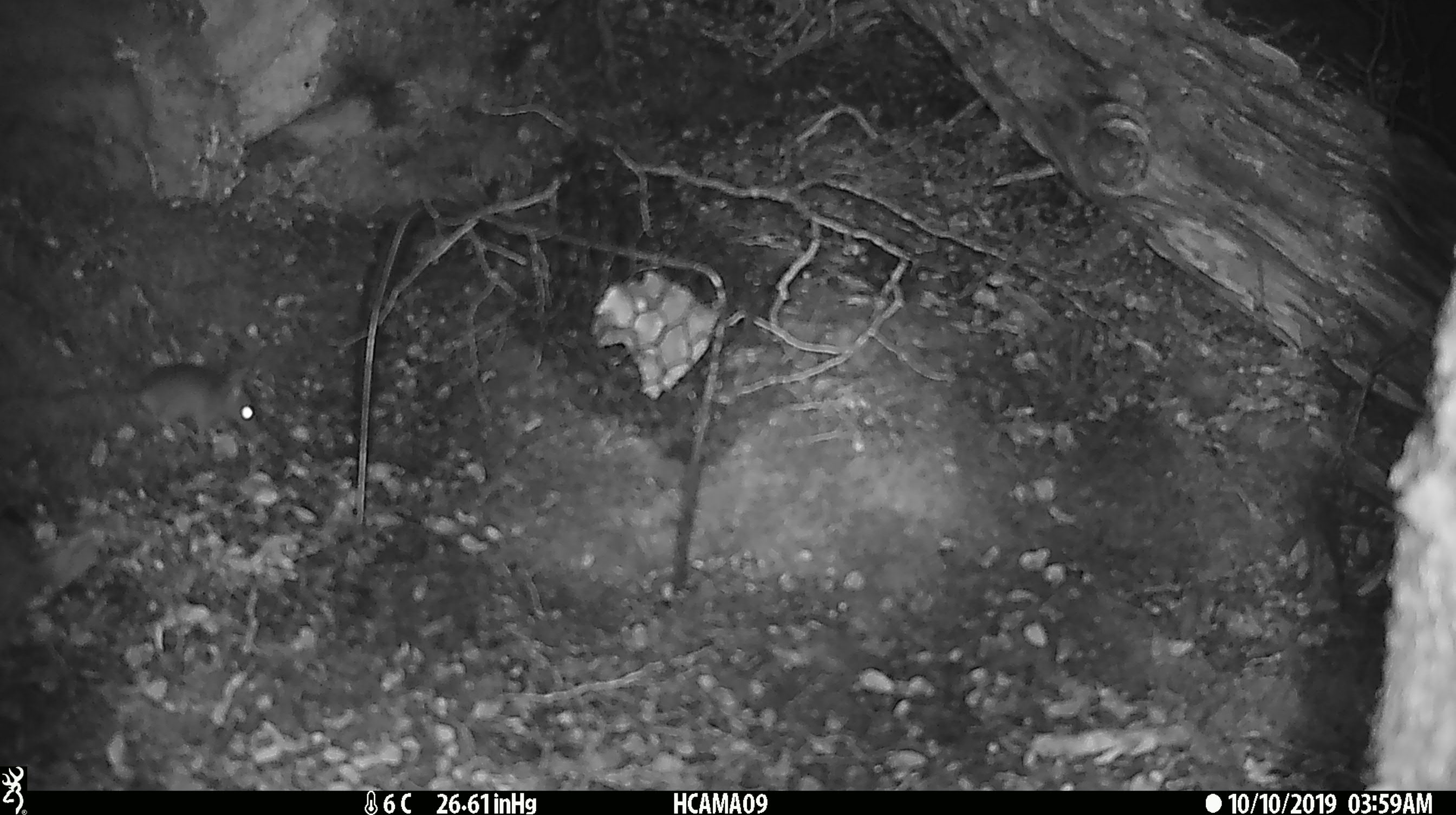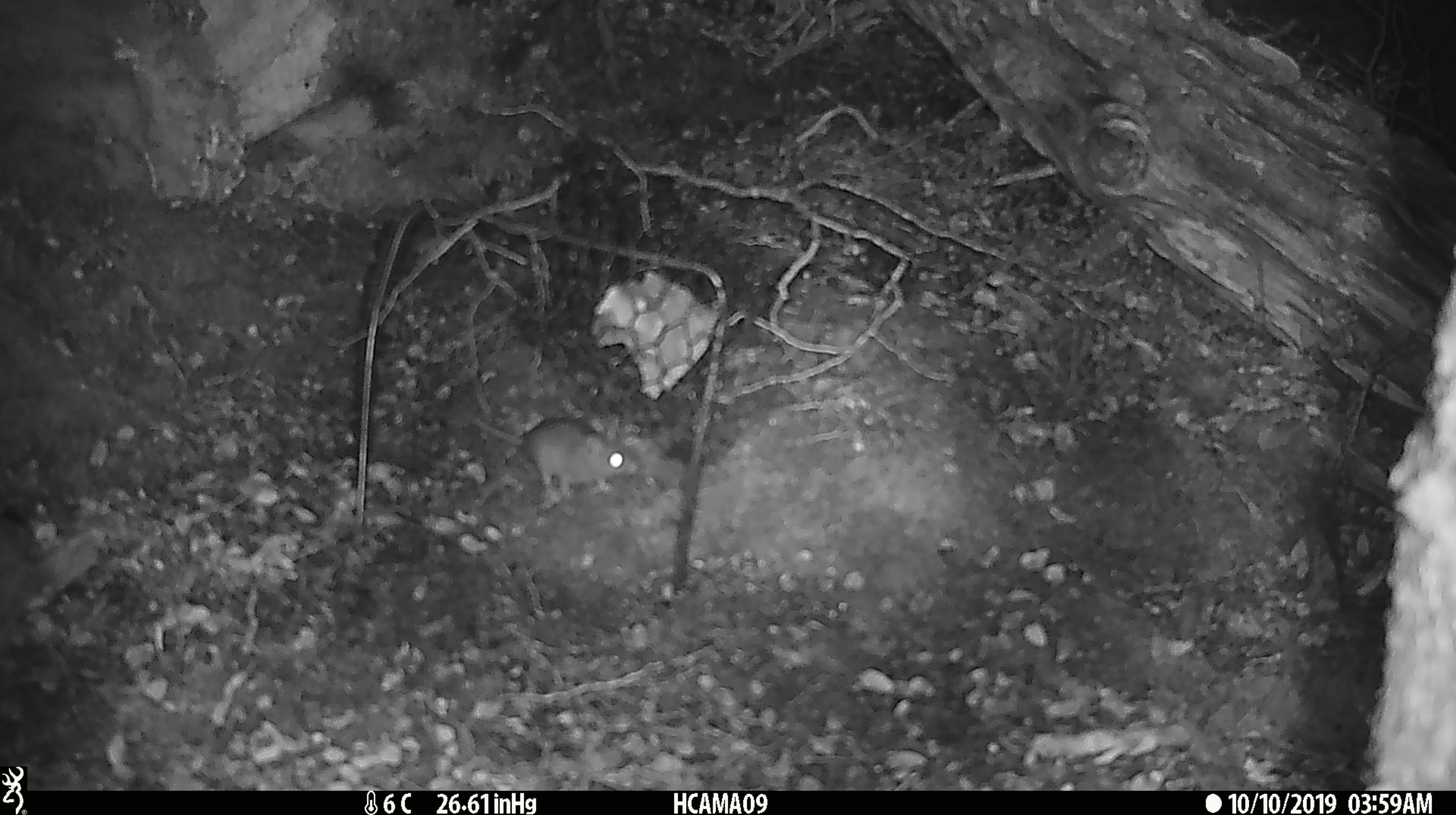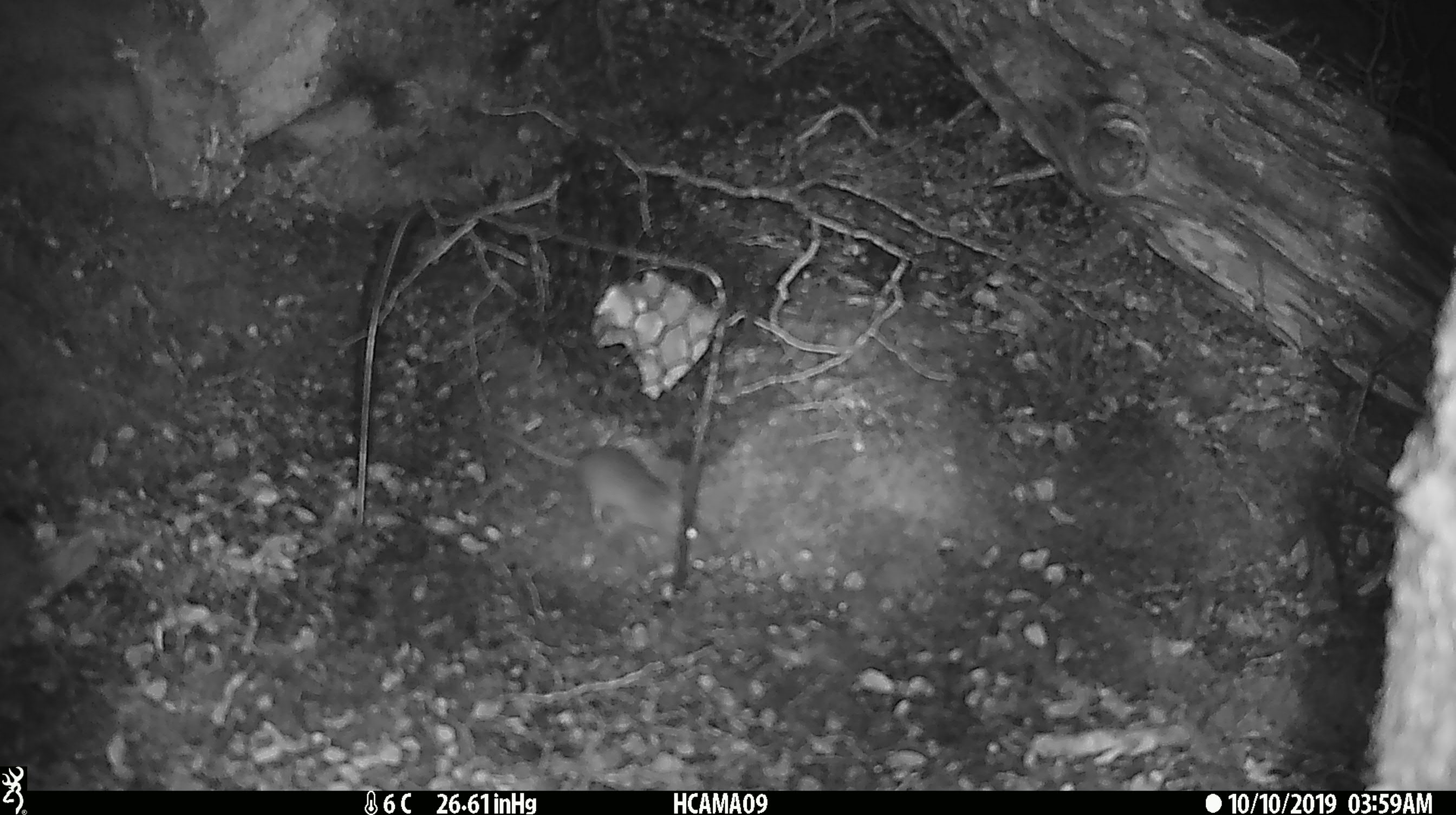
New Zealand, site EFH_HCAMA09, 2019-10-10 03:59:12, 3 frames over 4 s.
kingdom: Animalia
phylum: Chordata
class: Mammalia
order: Rodentia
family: Muridae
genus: Mus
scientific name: Mus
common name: mouse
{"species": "mouse (Mus)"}